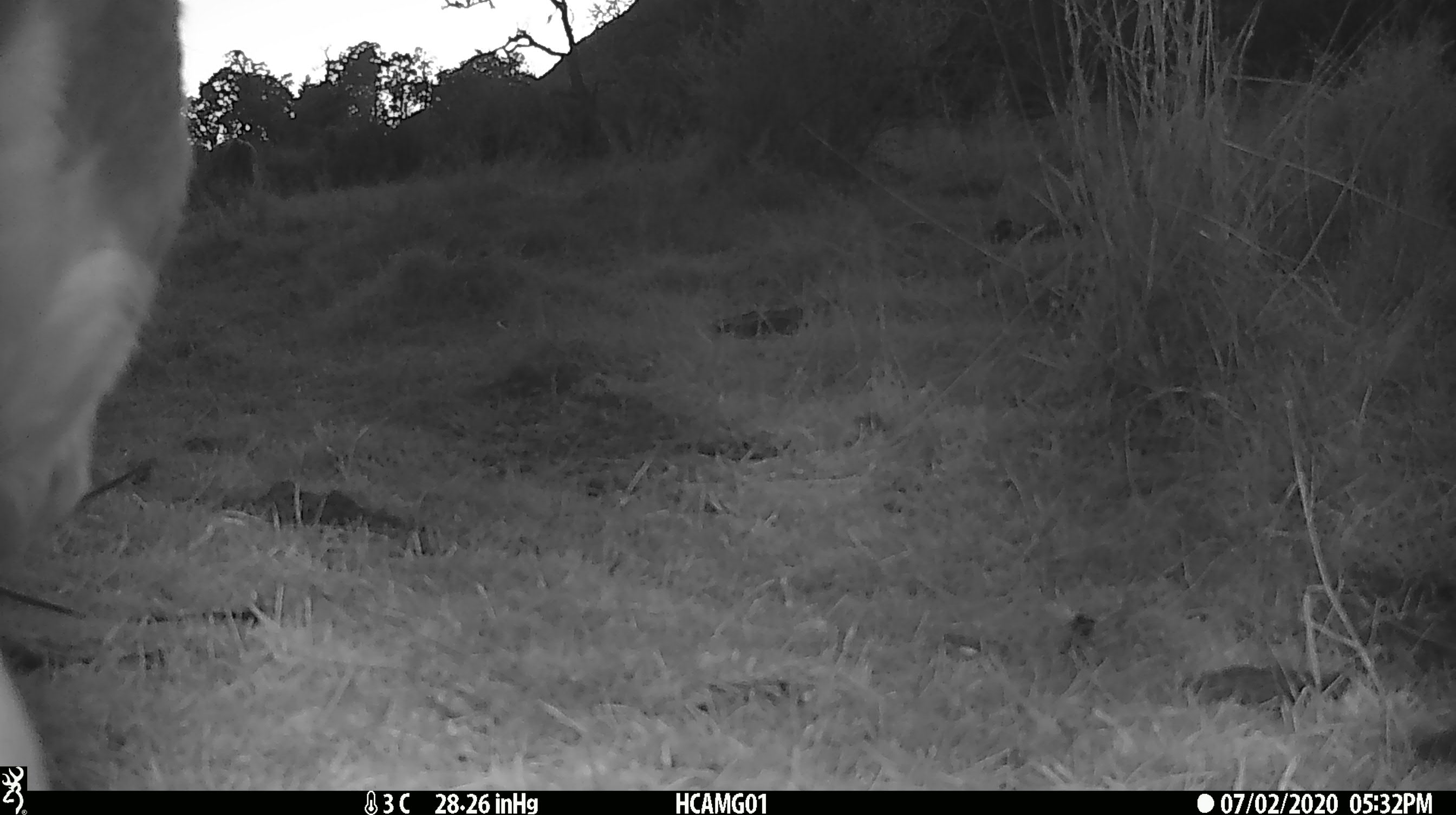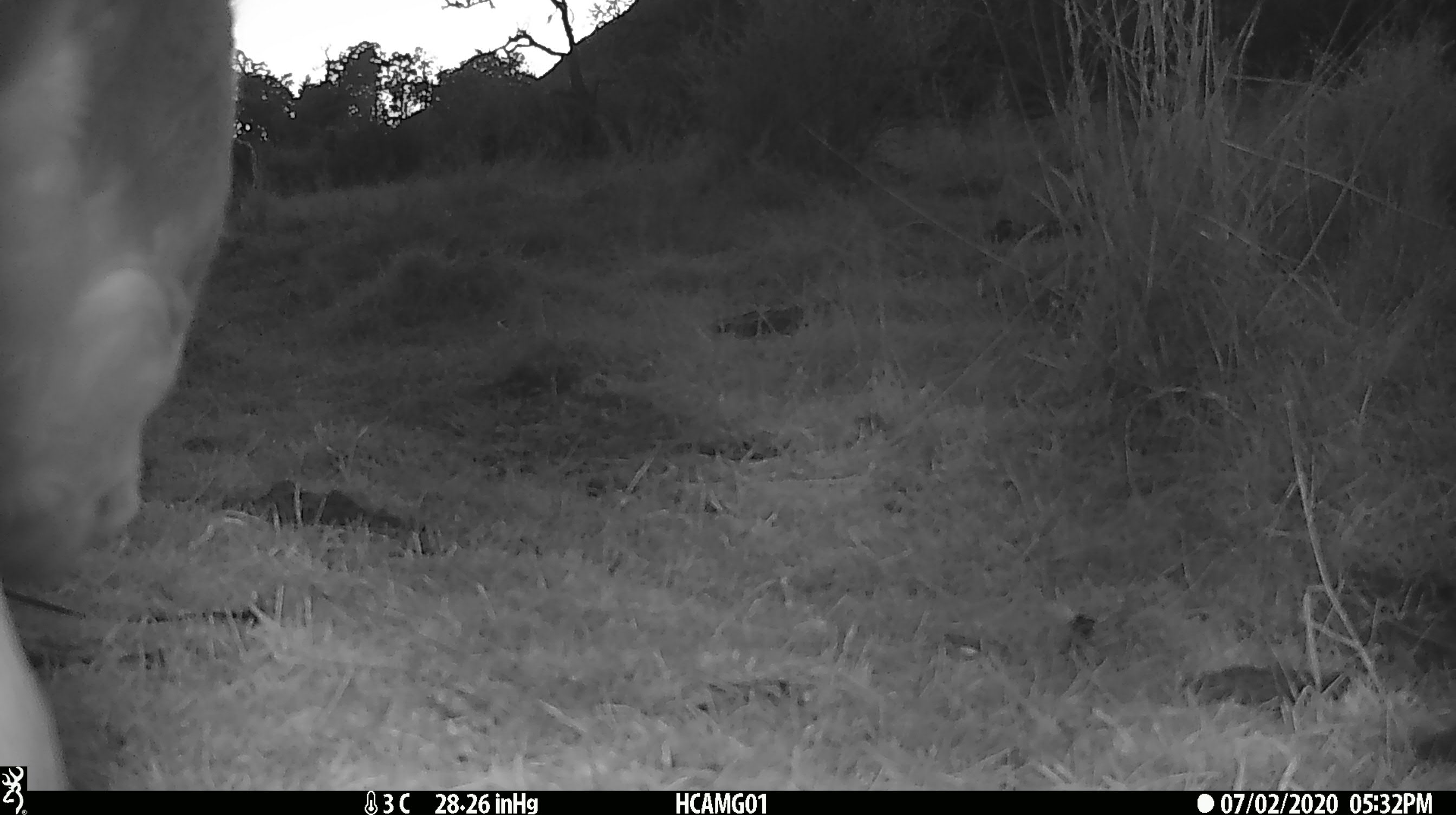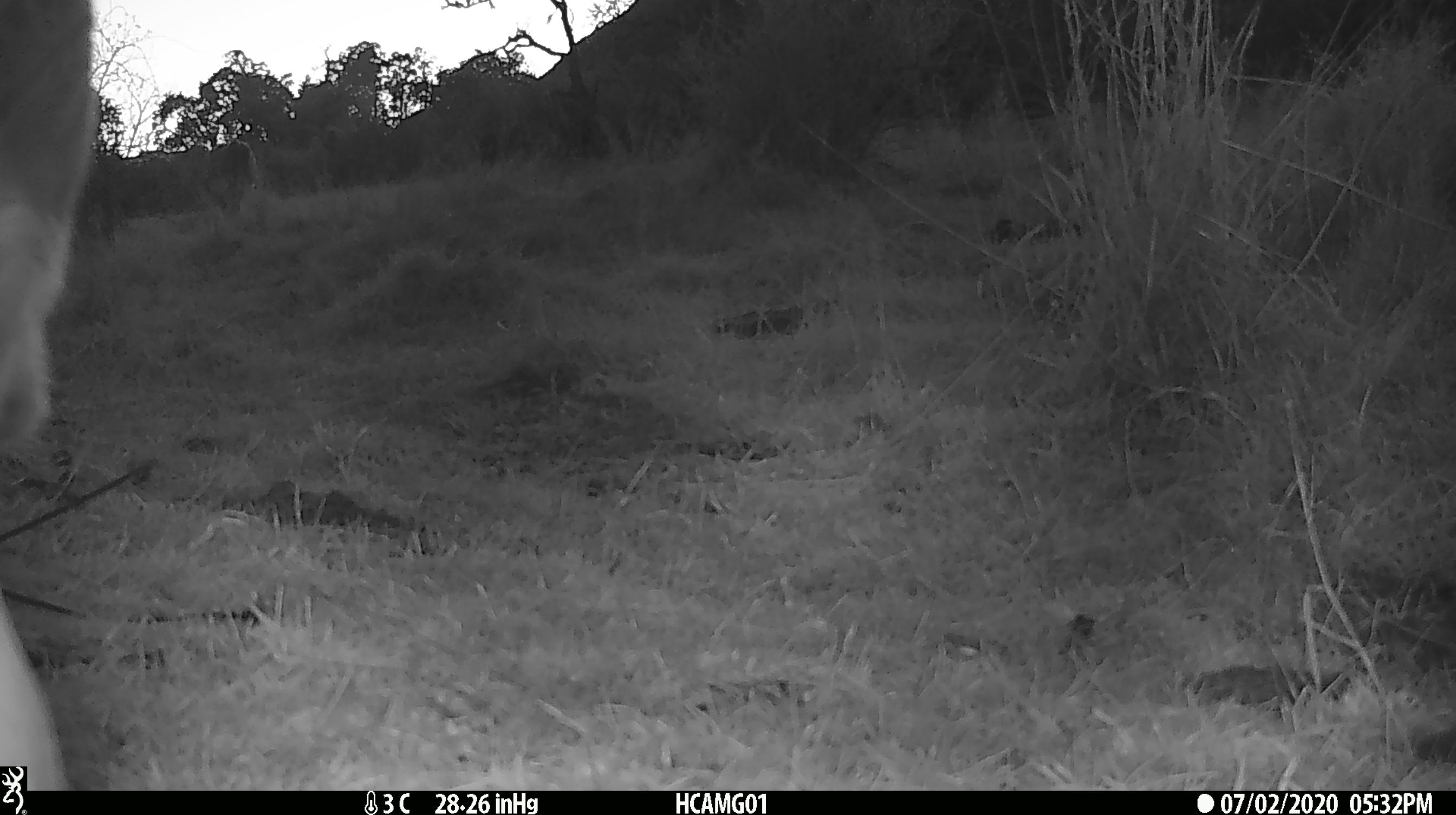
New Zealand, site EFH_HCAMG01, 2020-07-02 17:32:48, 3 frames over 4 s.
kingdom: Animalia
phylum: Chordata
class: Mammalia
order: Artiodactyla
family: Bovidae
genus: Bos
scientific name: Bos taurus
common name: domestic cow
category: cow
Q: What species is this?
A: Cow (domestic cow) (Bos taurus).